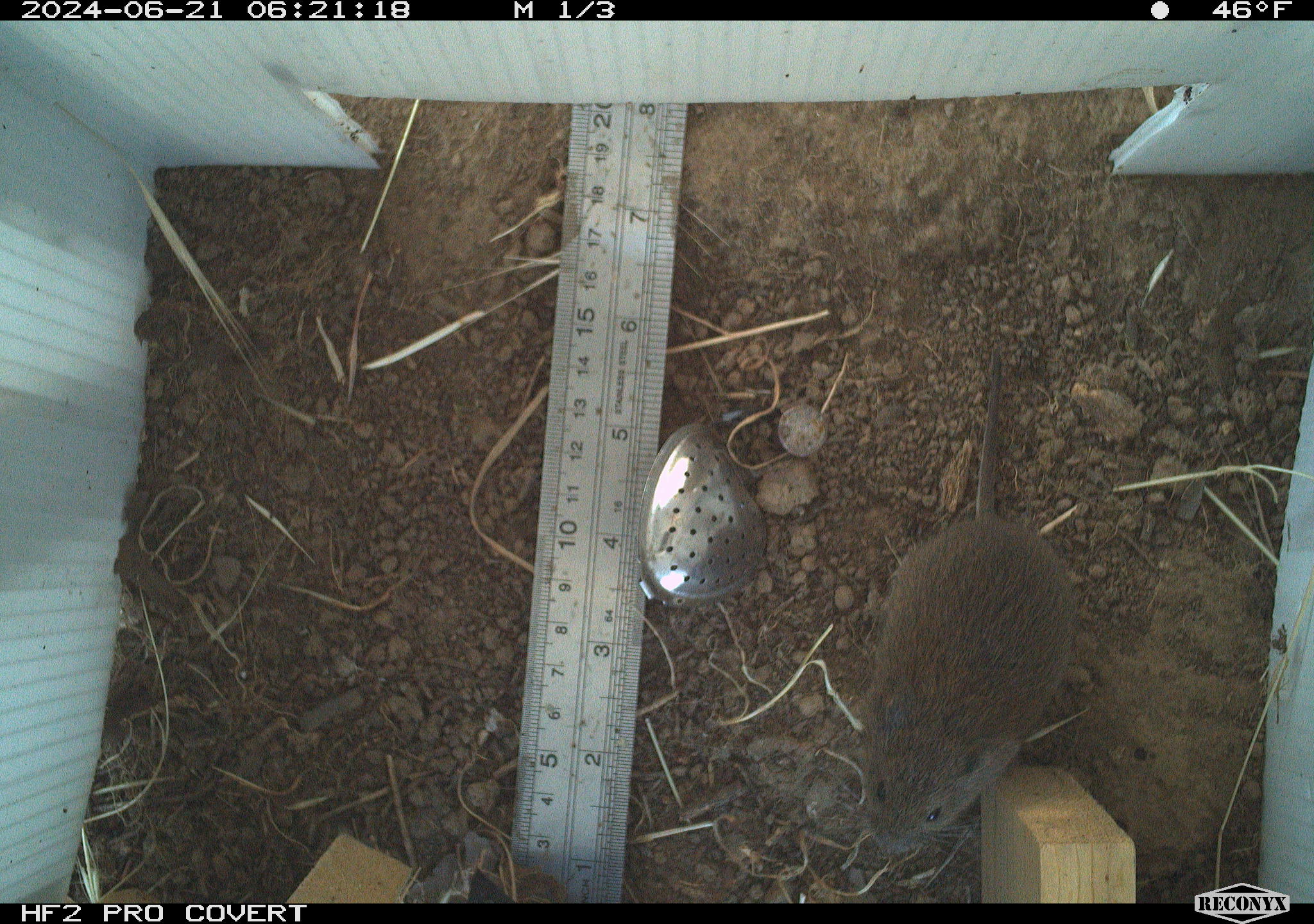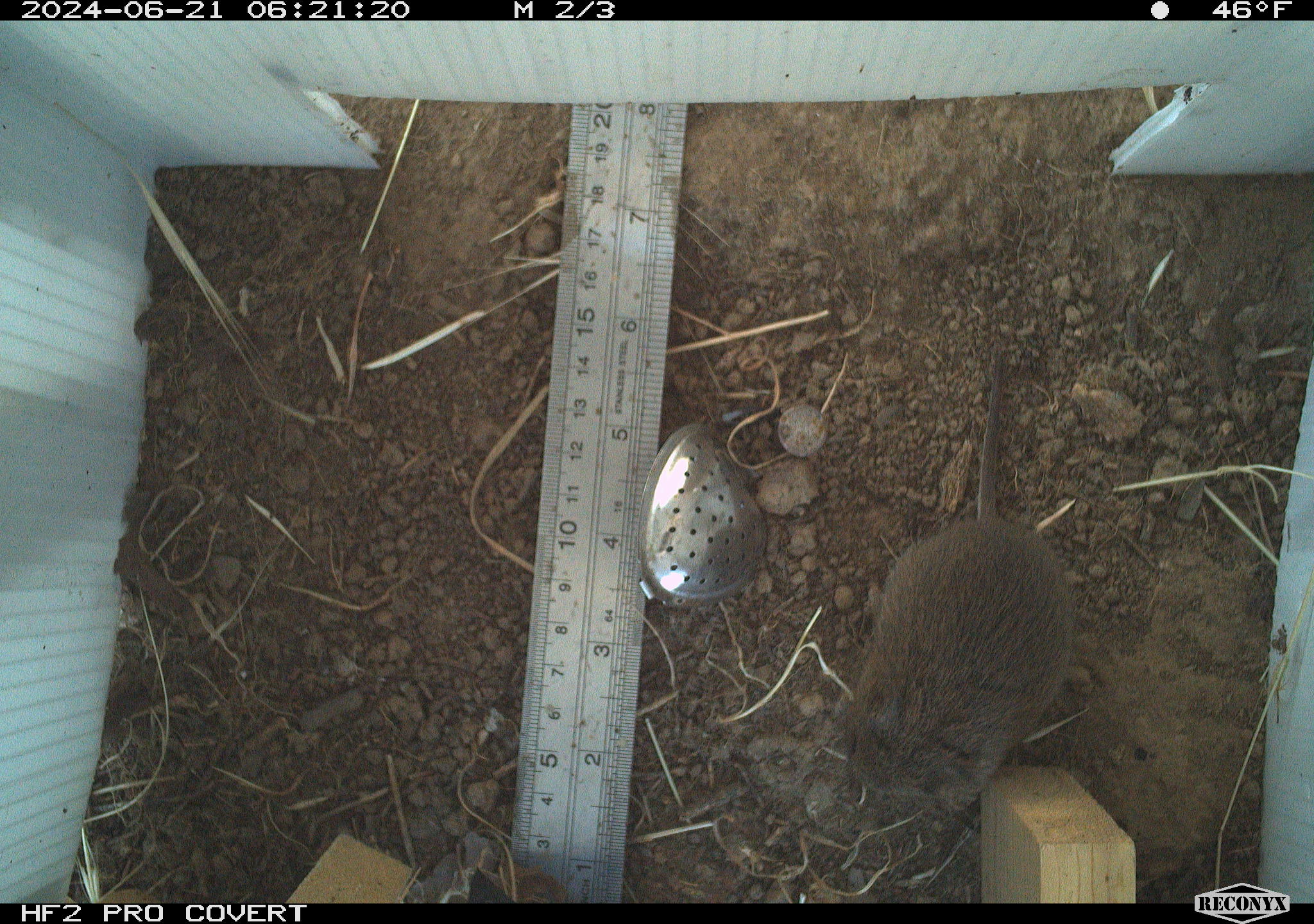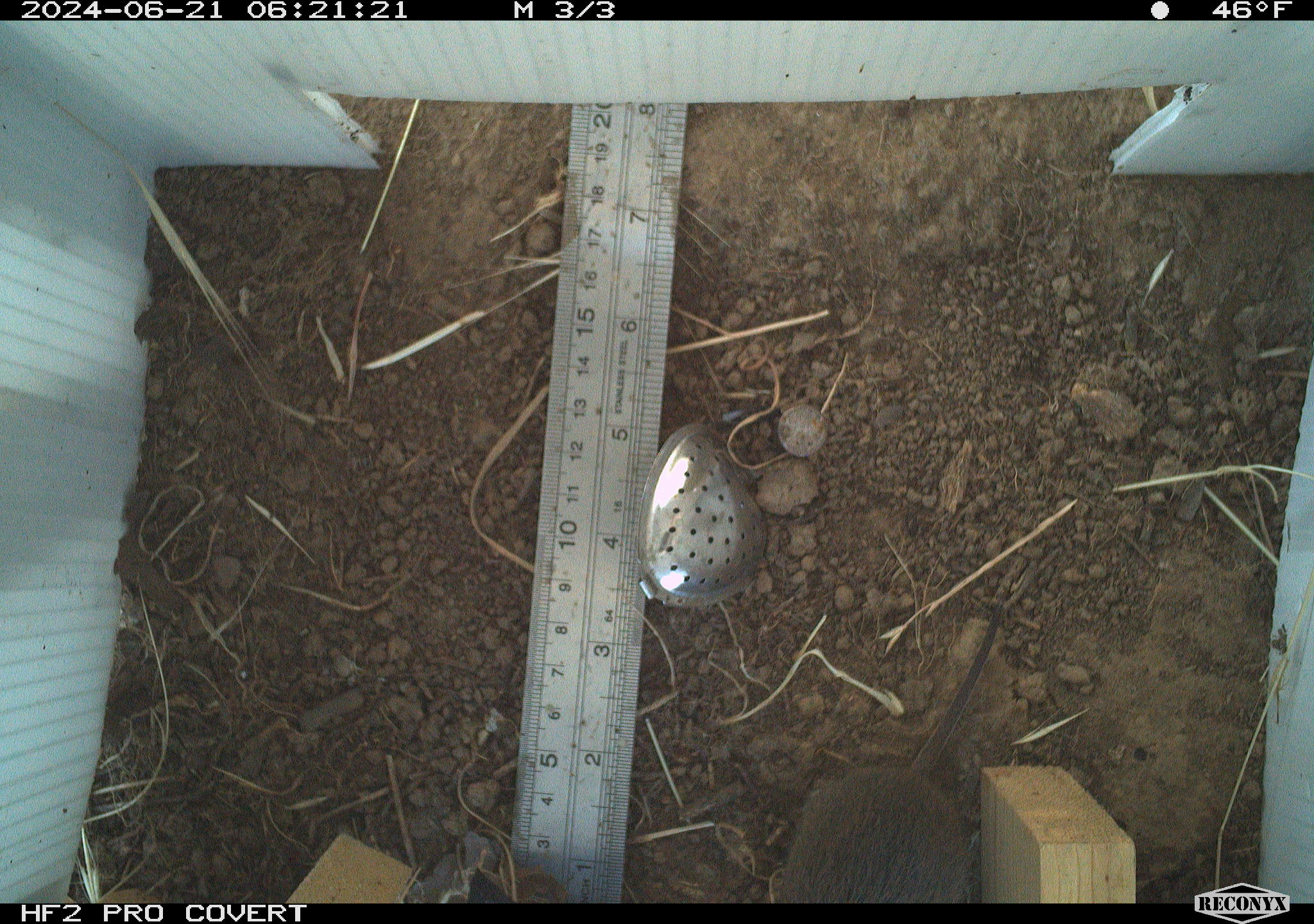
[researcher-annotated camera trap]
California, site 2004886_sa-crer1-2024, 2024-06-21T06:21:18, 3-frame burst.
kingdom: Animalia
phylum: Chordata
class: Mammalia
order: Rodentia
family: Cricetidae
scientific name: Arvicolinae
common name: voles, lemmings, and muskrats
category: arvicolinae subfamily